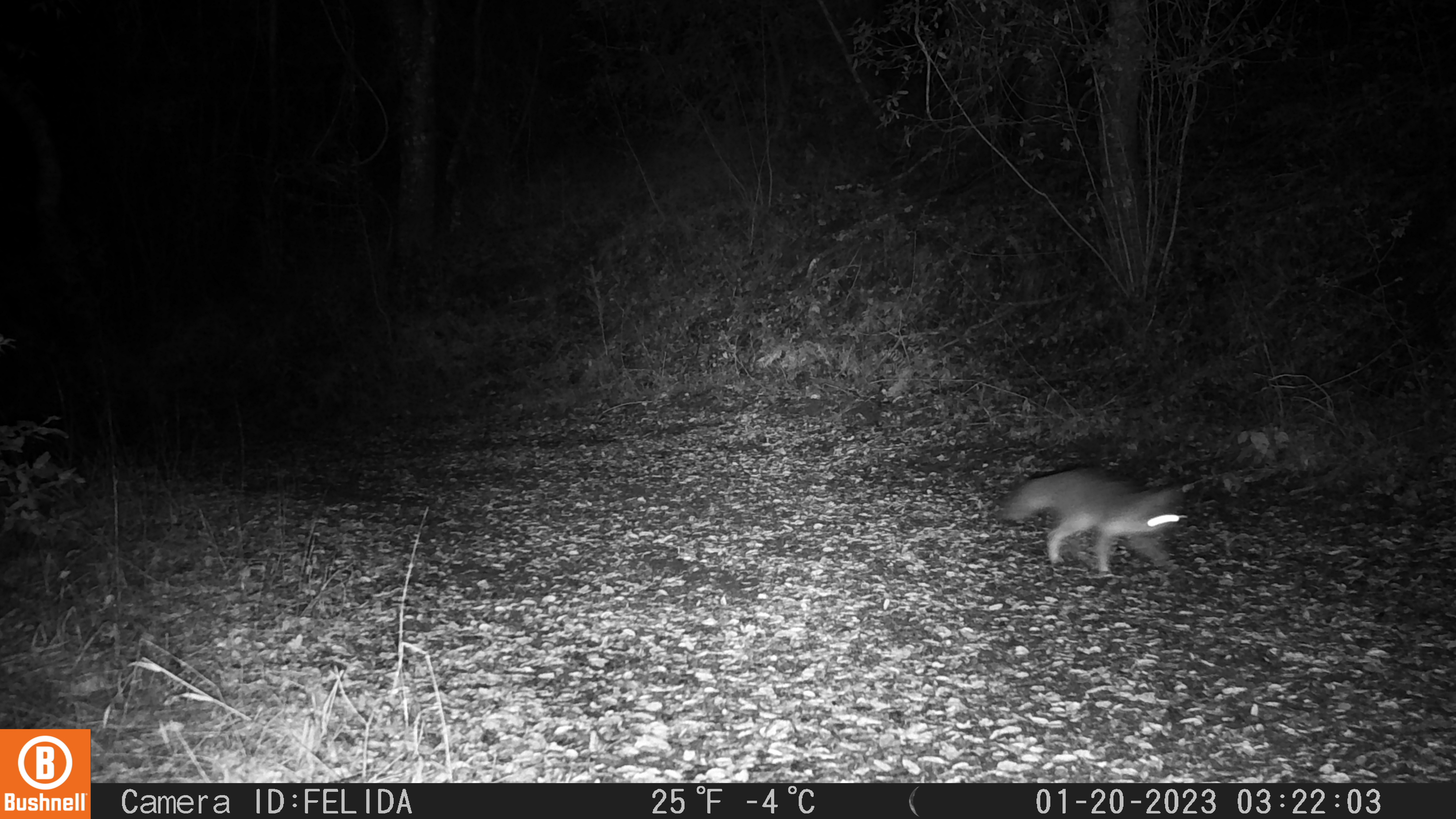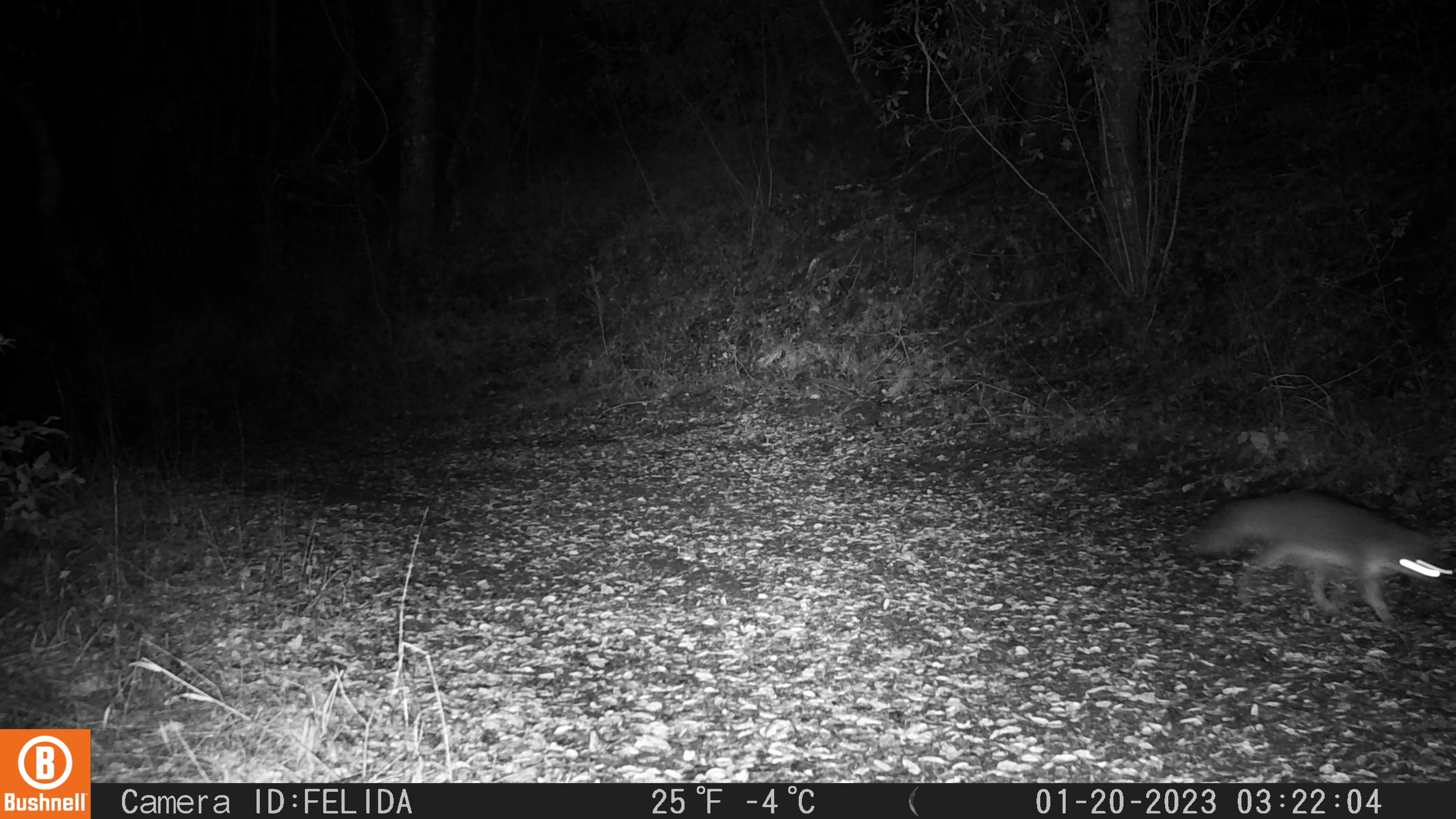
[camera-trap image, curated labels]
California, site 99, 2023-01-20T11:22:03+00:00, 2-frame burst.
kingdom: Animalia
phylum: Chordata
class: Mammalia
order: Carnivora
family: Canidae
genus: Urocyon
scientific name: Urocyon cinereoargenteus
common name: gray fox